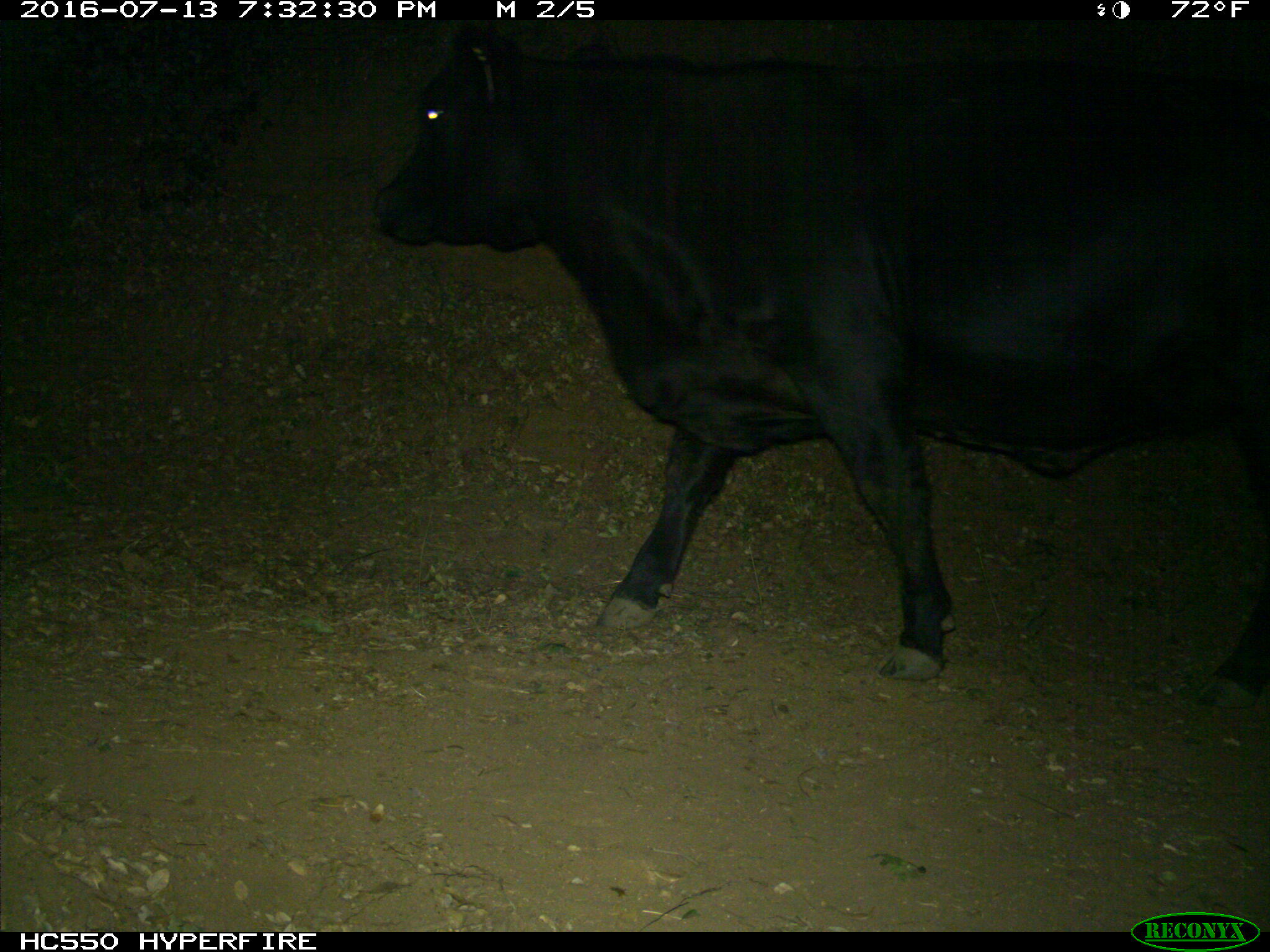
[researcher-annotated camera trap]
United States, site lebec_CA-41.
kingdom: Animalia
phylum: Chordata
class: Mammalia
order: Artiodactyla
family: Bovidae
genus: Bos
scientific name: Bos taurus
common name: domestic cow